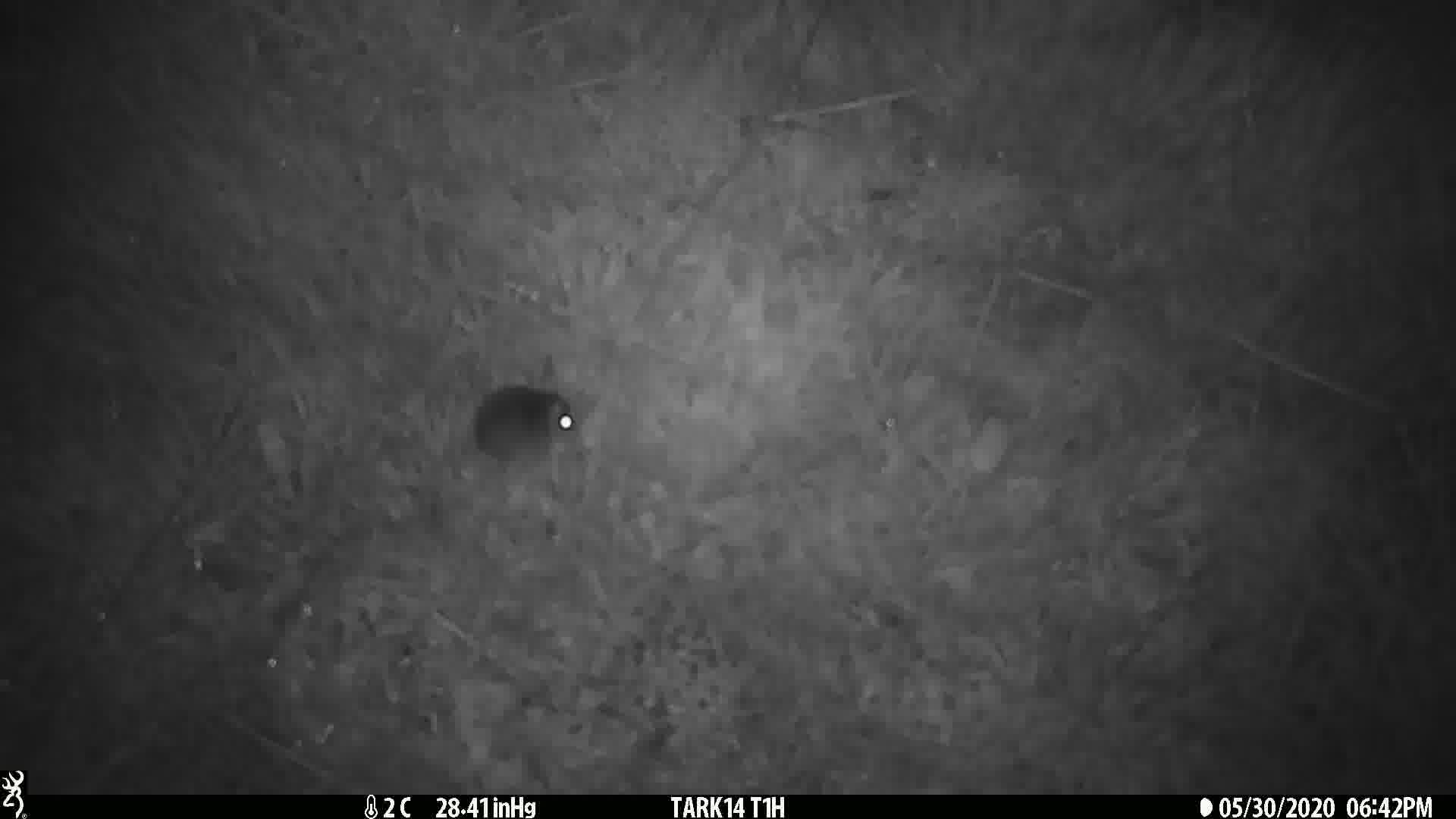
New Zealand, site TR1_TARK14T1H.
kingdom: Animalia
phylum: Chordata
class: Mammalia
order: Rodentia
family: Muridae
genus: Mus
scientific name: Mus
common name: mouse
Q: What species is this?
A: Mouse (Mus).